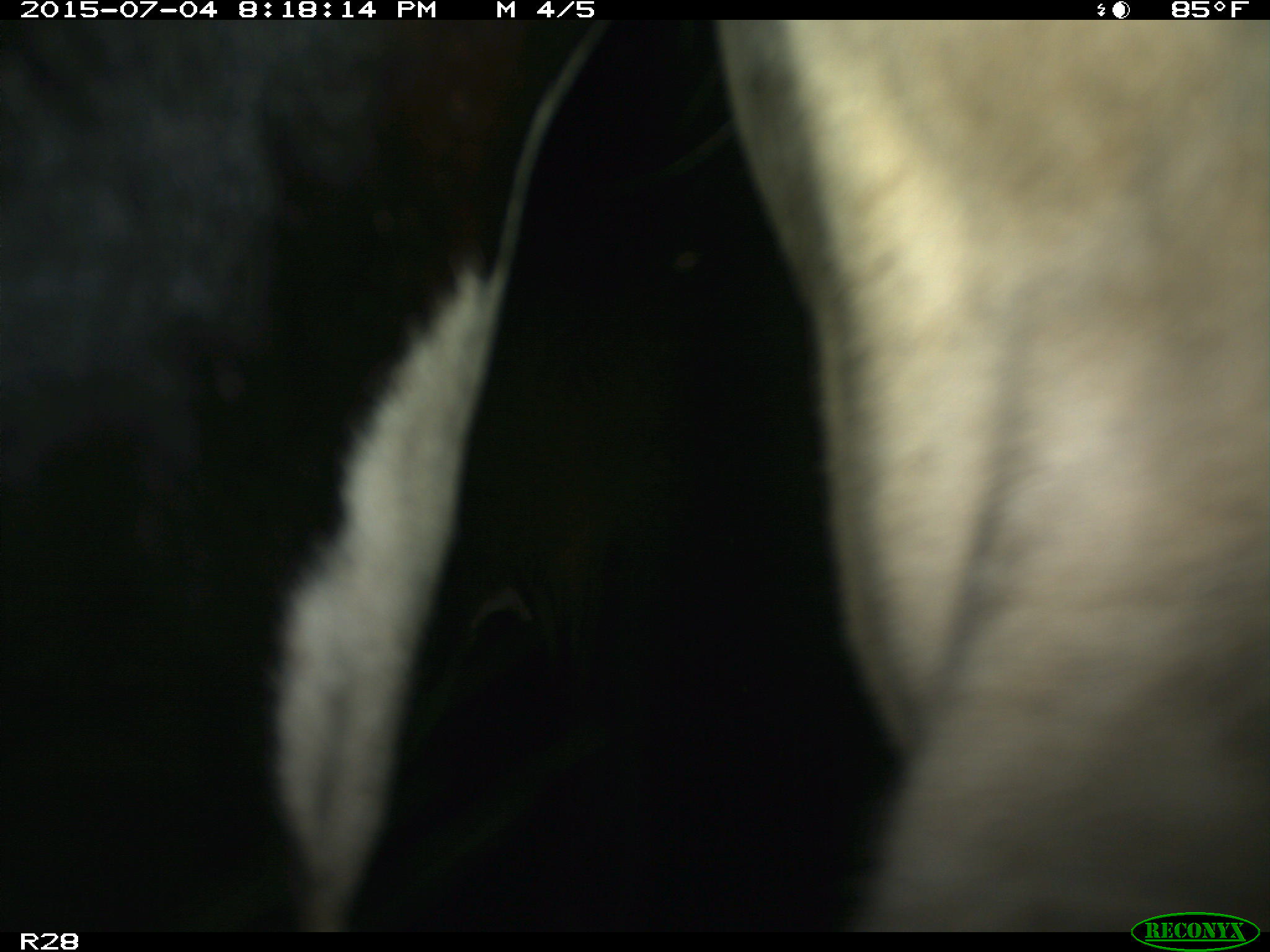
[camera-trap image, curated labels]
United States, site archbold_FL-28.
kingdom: Animalia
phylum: Chordata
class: Mammalia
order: Artiodactyla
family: Bovidae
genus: Bos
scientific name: Bos taurus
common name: domestic cow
Bos taurus (domestic cow).